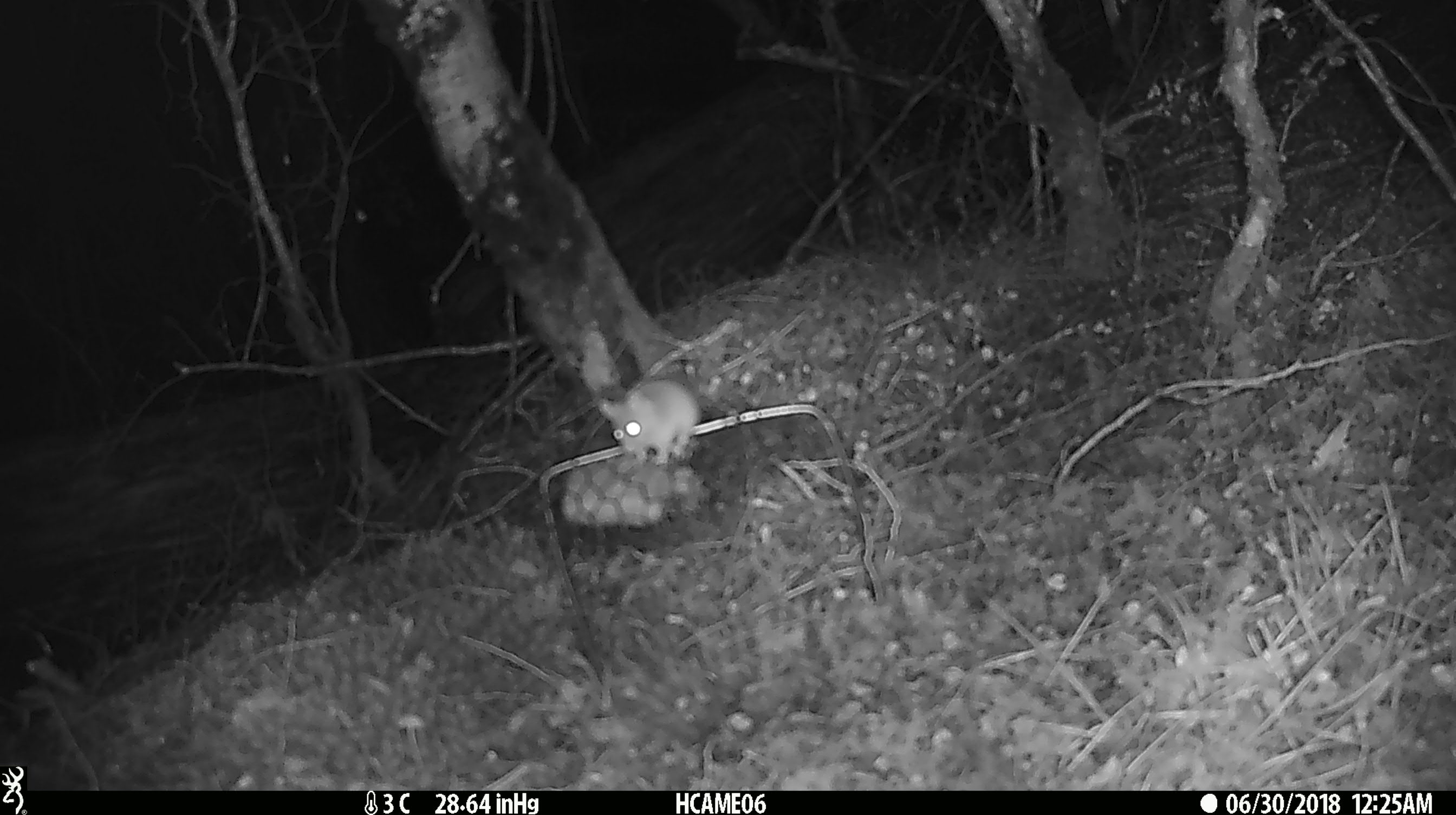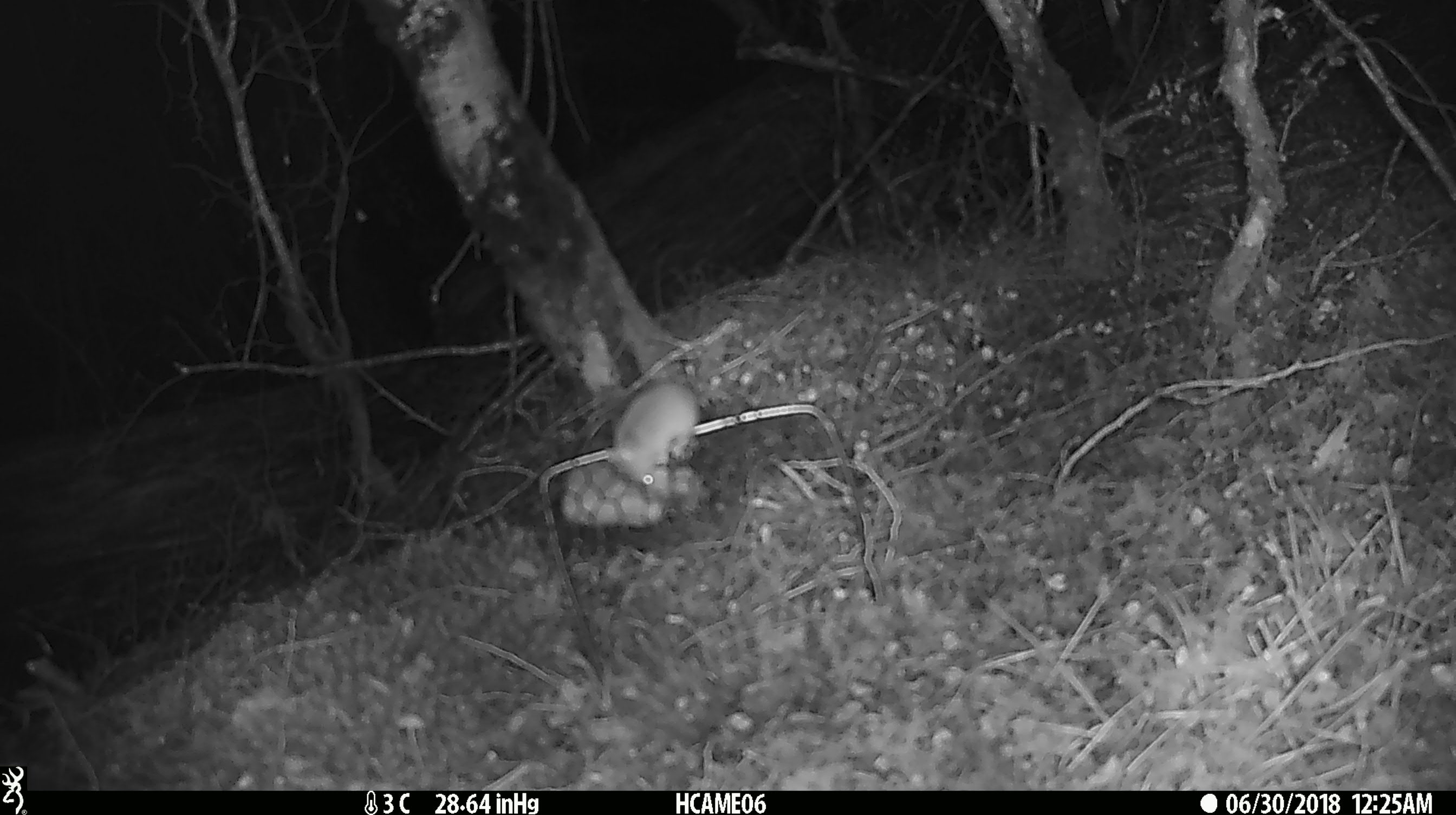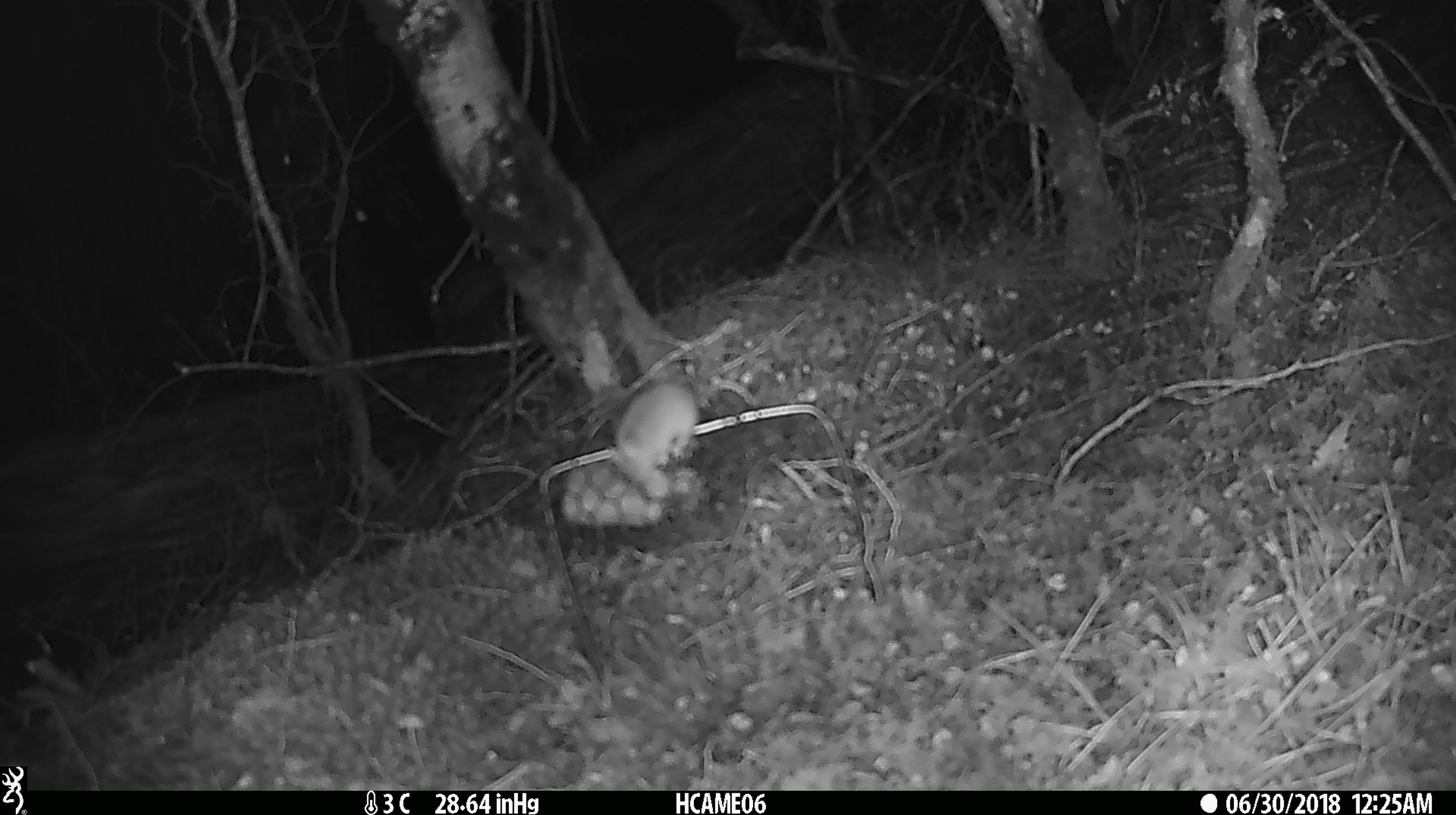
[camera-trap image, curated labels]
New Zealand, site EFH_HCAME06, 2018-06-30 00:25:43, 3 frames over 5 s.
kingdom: Animalia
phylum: Chordata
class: Mammalia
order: Rodentia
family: Muridae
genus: Mus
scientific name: Mus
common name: mouse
Mouse (Mus).